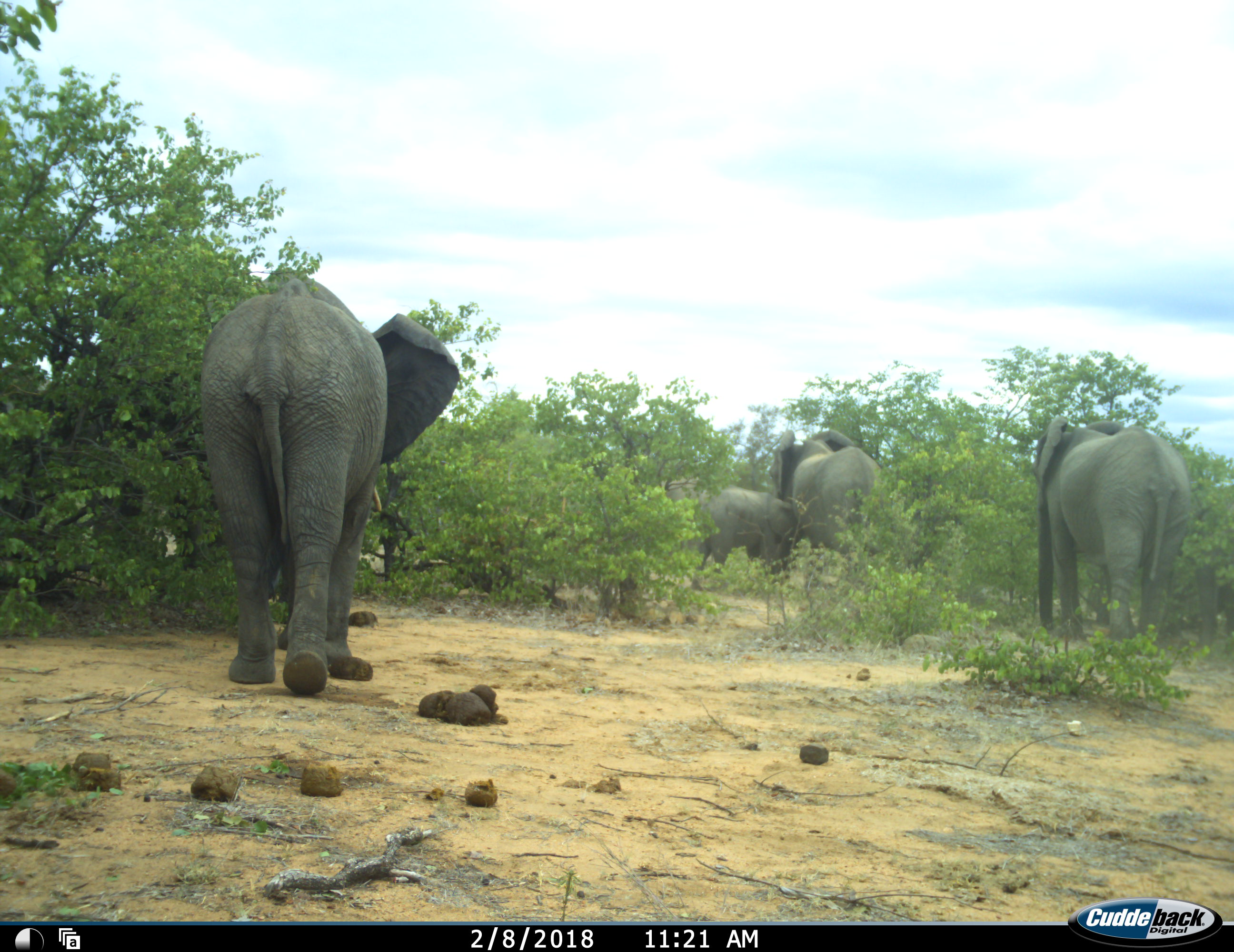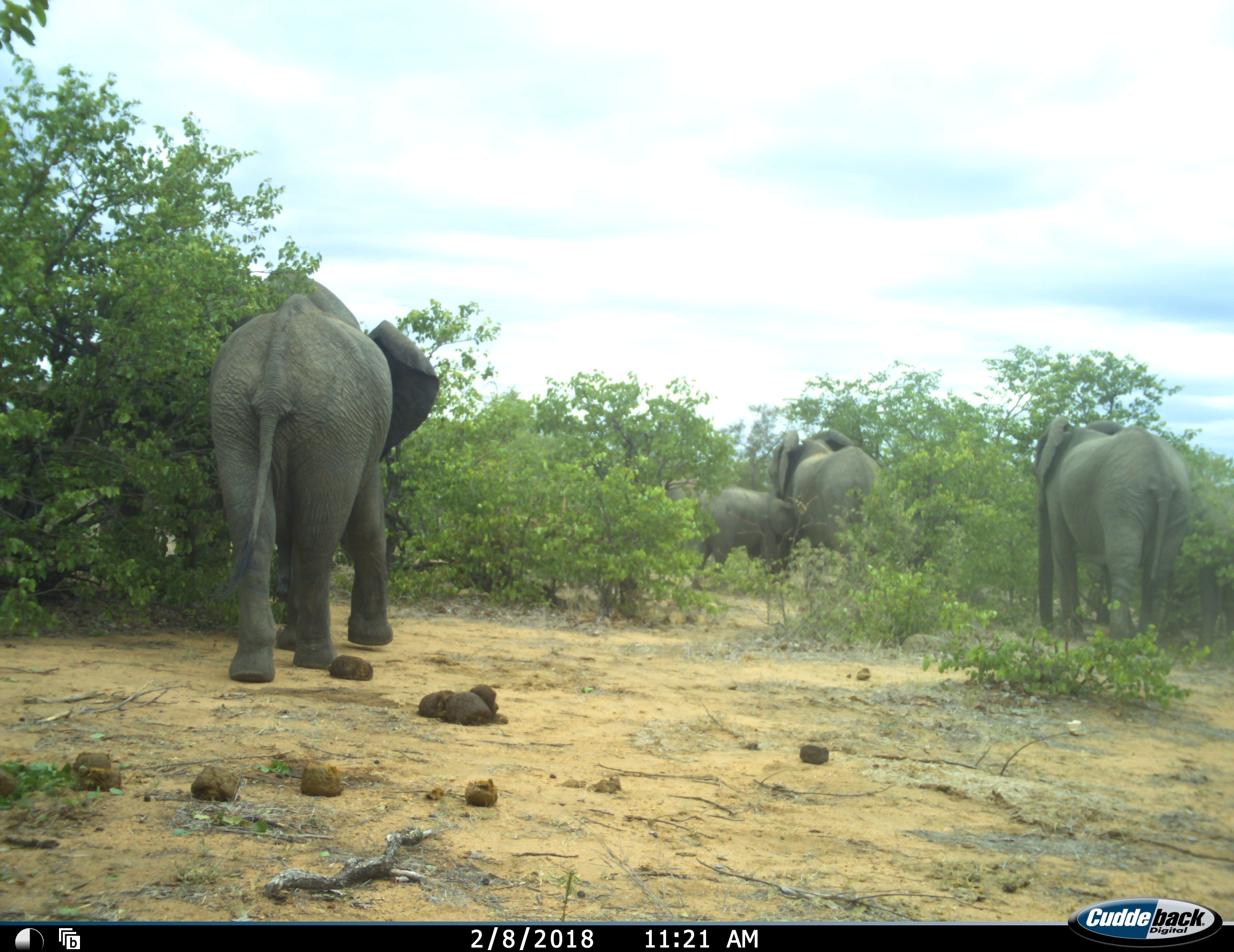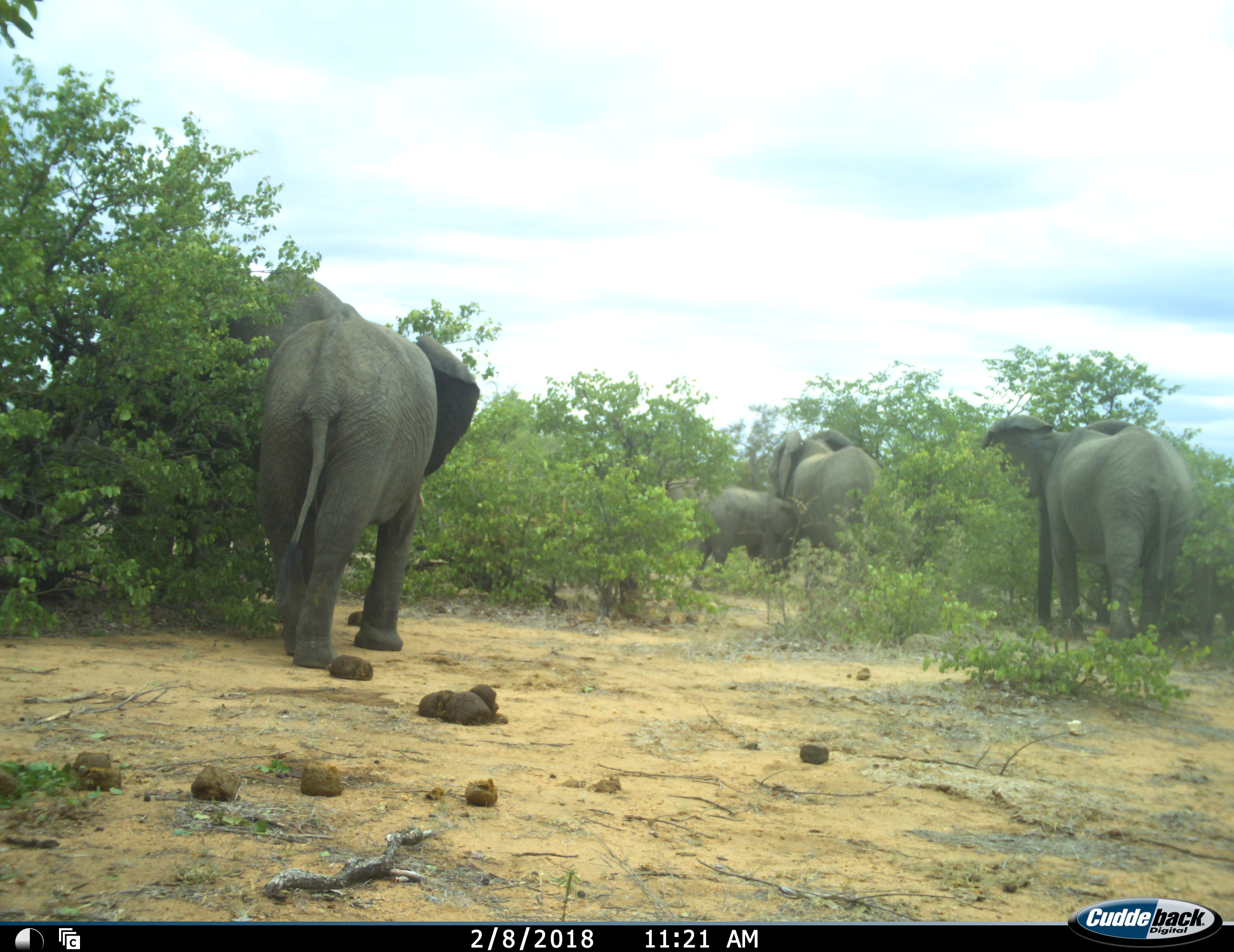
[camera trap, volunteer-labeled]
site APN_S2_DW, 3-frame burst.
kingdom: Animalia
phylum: Chordata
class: Mammalia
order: Proboscidea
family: Elephantidae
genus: Loxodonta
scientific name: Loxodonta africana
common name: african bush elephant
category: elephant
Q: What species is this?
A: Elephant (african bush elephant) (Loxodonta africana).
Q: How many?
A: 4.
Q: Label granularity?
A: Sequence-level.